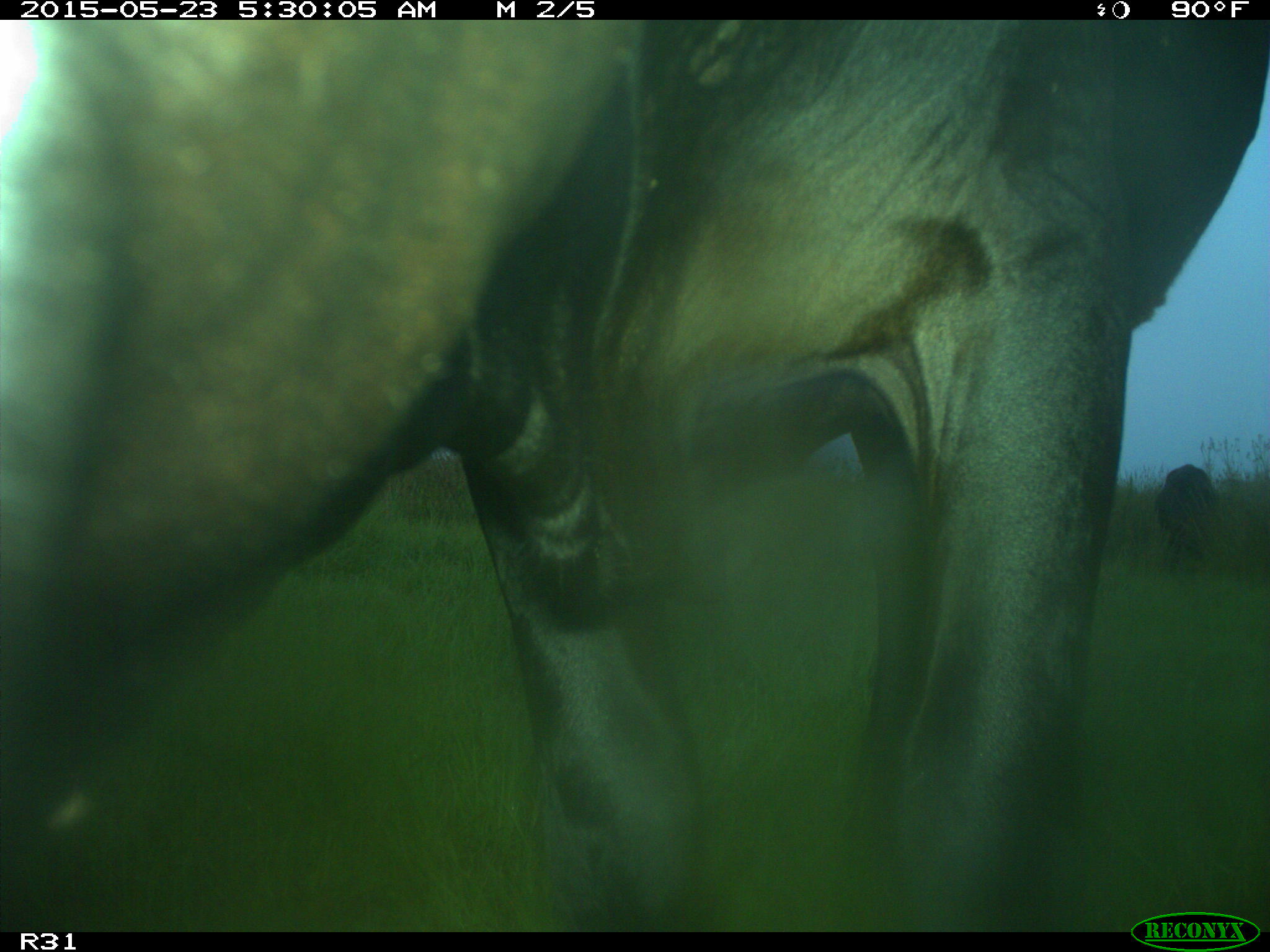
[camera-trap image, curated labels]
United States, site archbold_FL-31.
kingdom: Animalia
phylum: Chordata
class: Mammalia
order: Artiodactyla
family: Bovidae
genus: Bos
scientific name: Bos taurus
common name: domestic cow